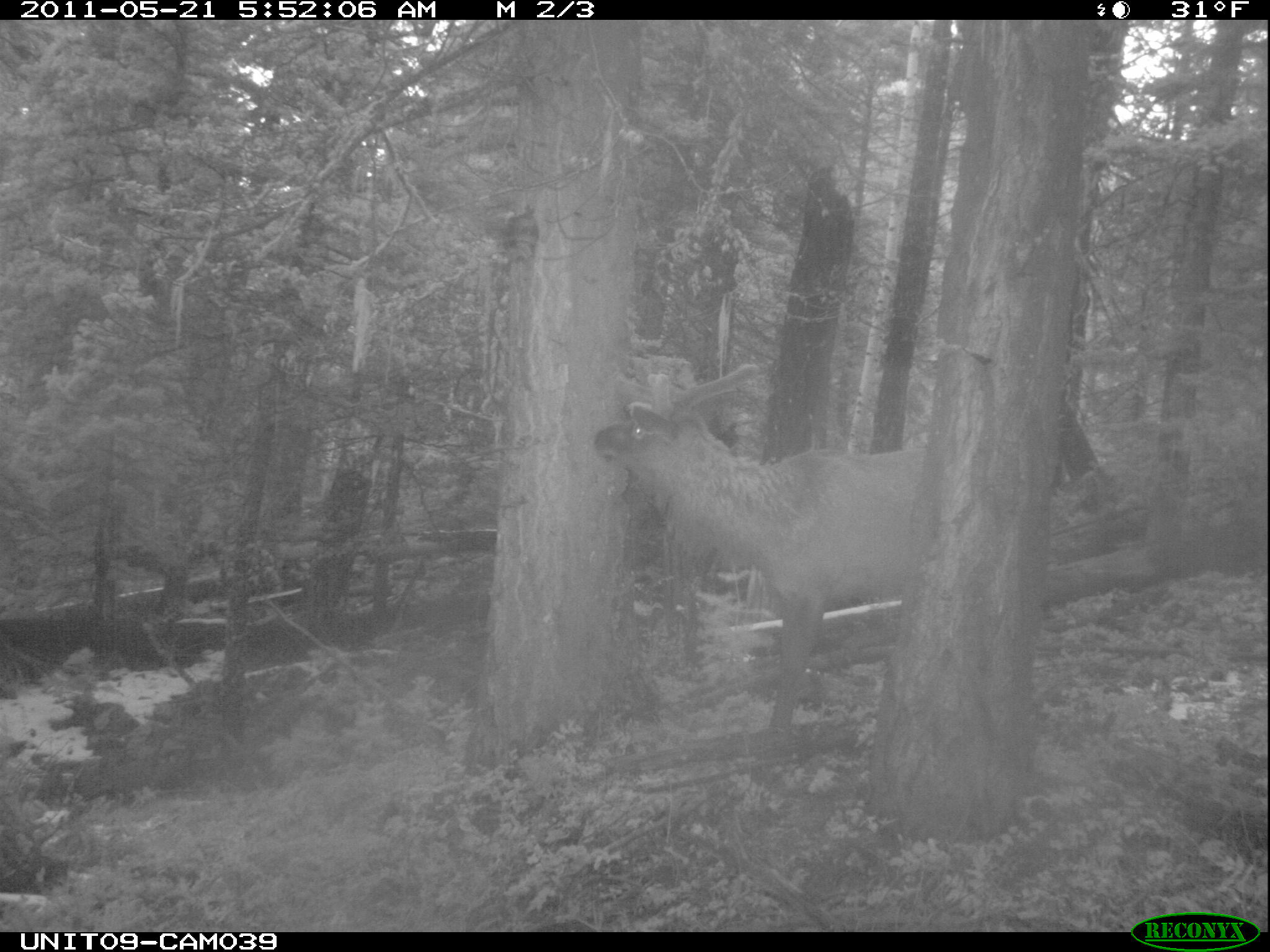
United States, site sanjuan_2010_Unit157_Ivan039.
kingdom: Animalia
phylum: Chordata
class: Mammalia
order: Artiodactyla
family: Cervidae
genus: Cervus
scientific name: Cervus elaphus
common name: red deer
Cervus elaphus (red deer).